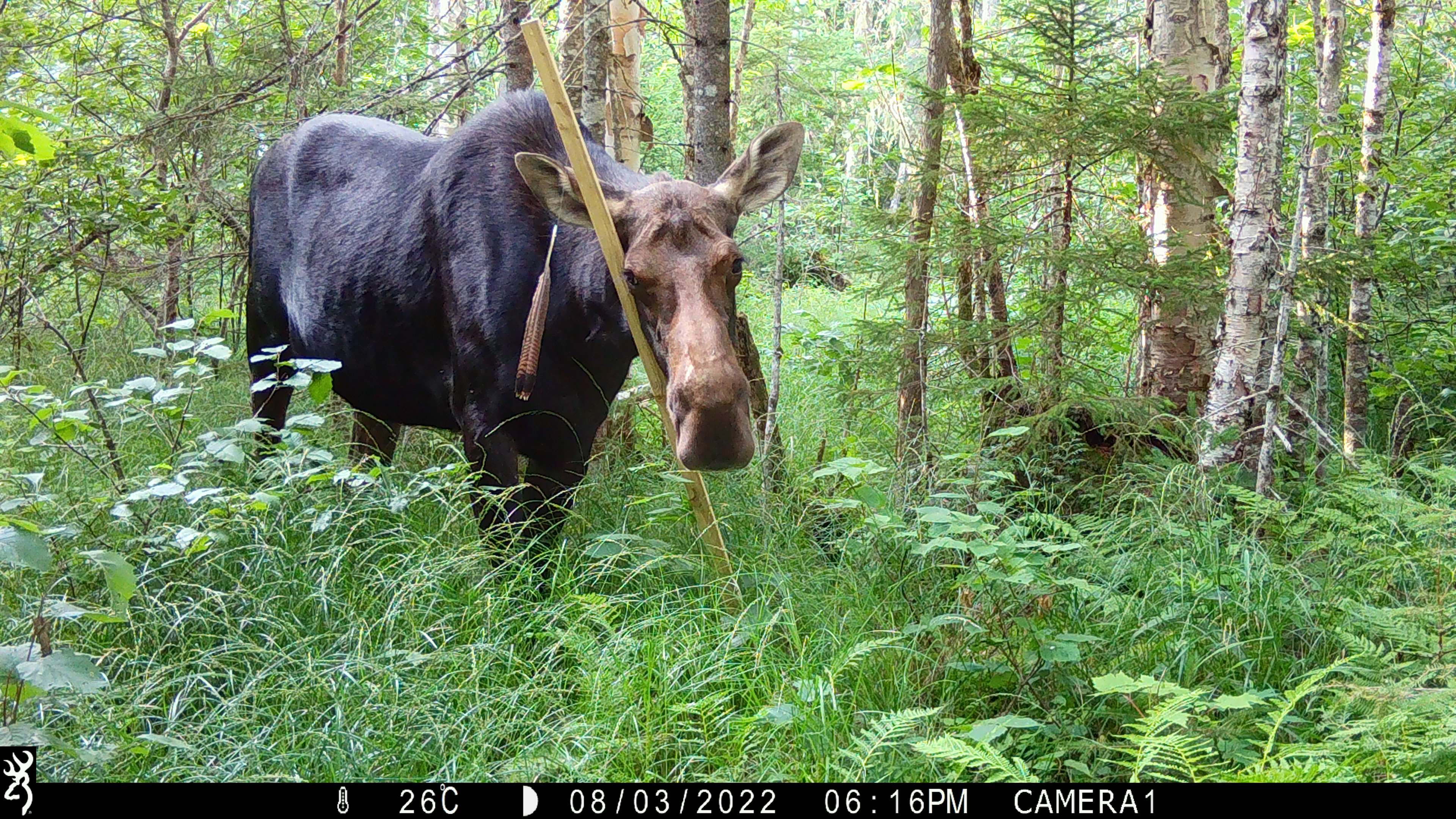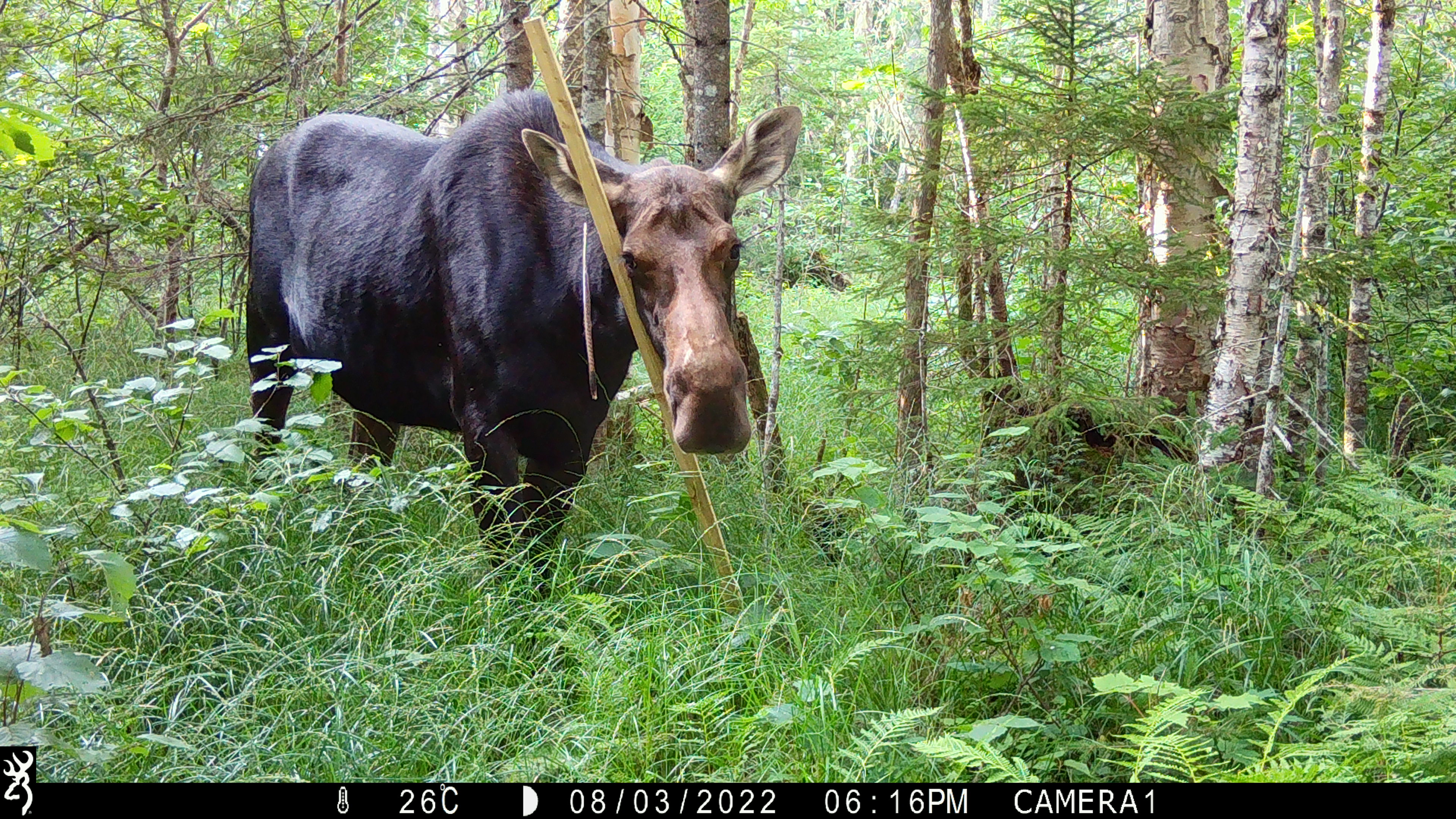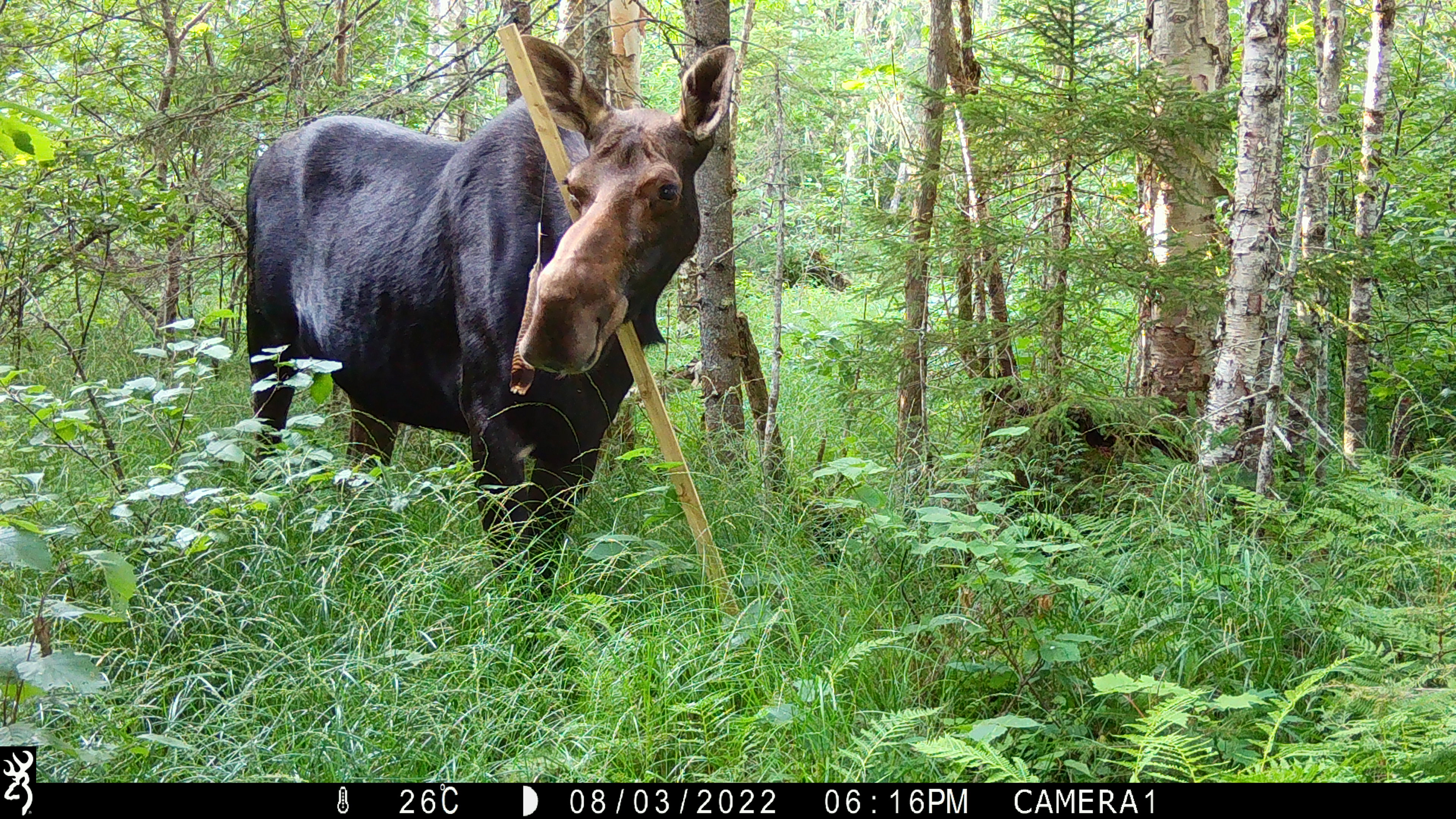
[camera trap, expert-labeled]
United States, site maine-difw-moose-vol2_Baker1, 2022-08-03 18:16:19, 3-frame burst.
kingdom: Animalia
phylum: Chordata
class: Mammalia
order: Artiodactyla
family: Cervidae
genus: Alces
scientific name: Alces alces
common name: moose